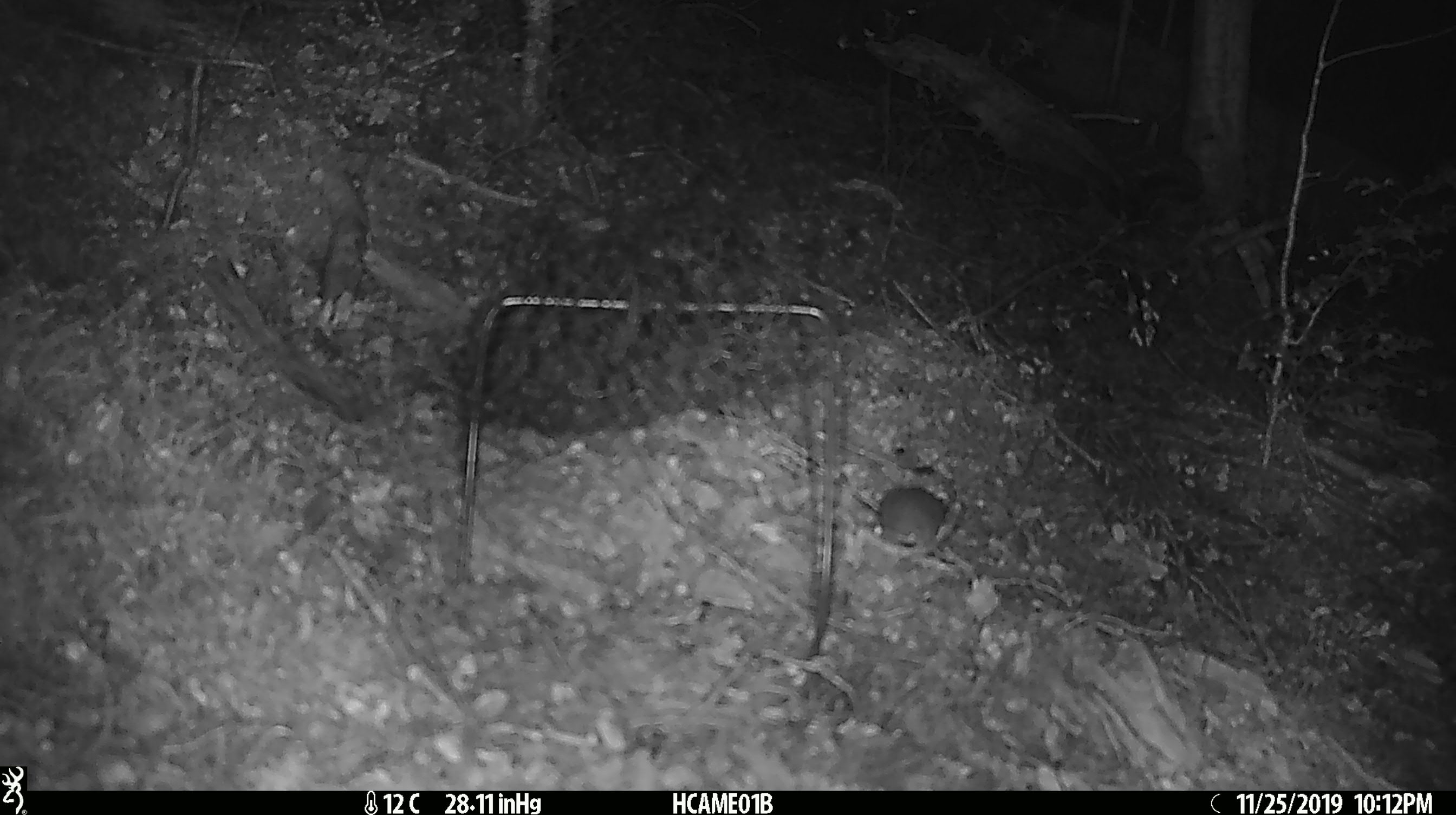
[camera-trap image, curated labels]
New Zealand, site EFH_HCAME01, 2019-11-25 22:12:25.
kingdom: Animalia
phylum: Chordata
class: Mammalia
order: Rodentia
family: Muridae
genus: Mus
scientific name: Mus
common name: mouse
Mouse (Mus).